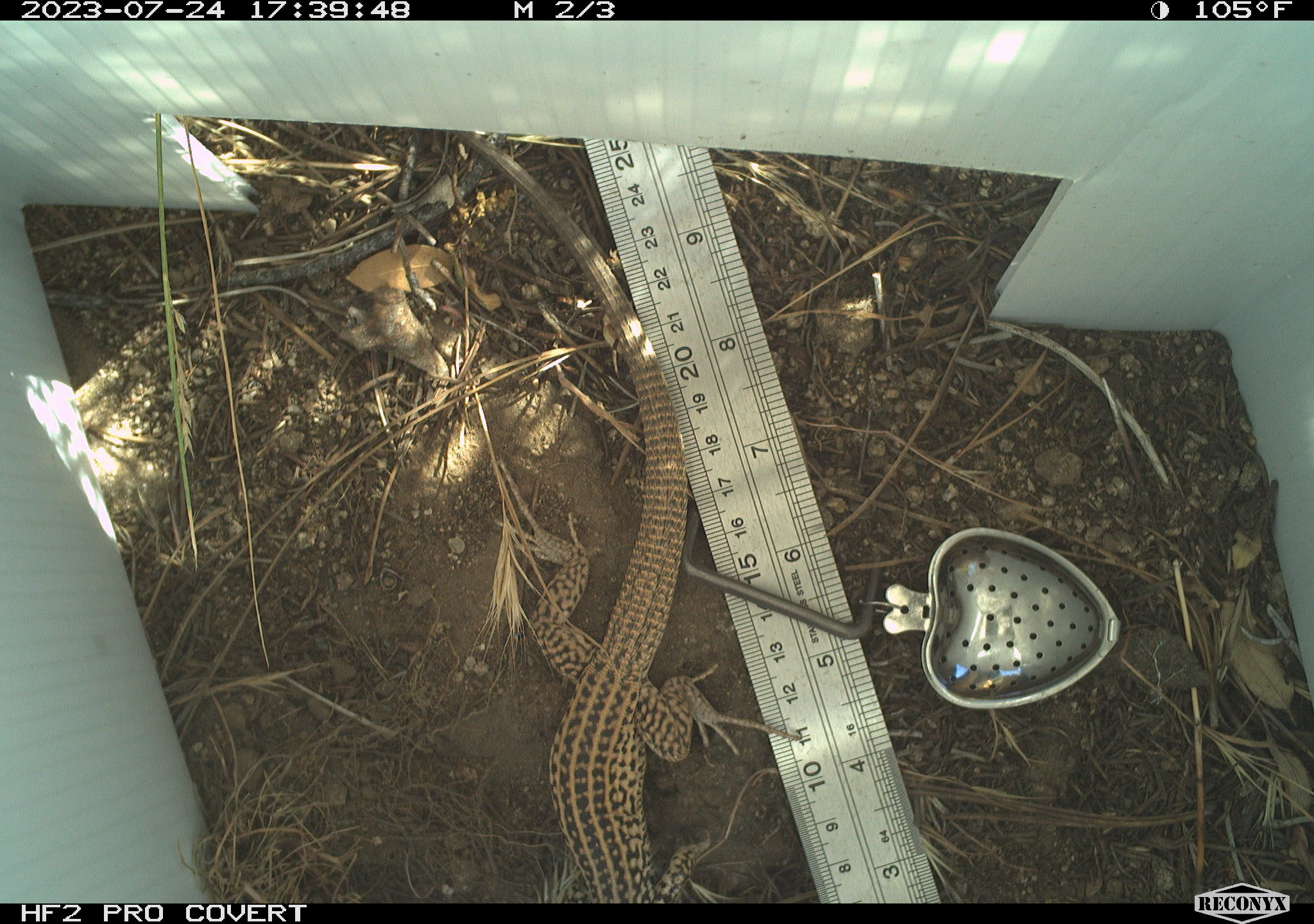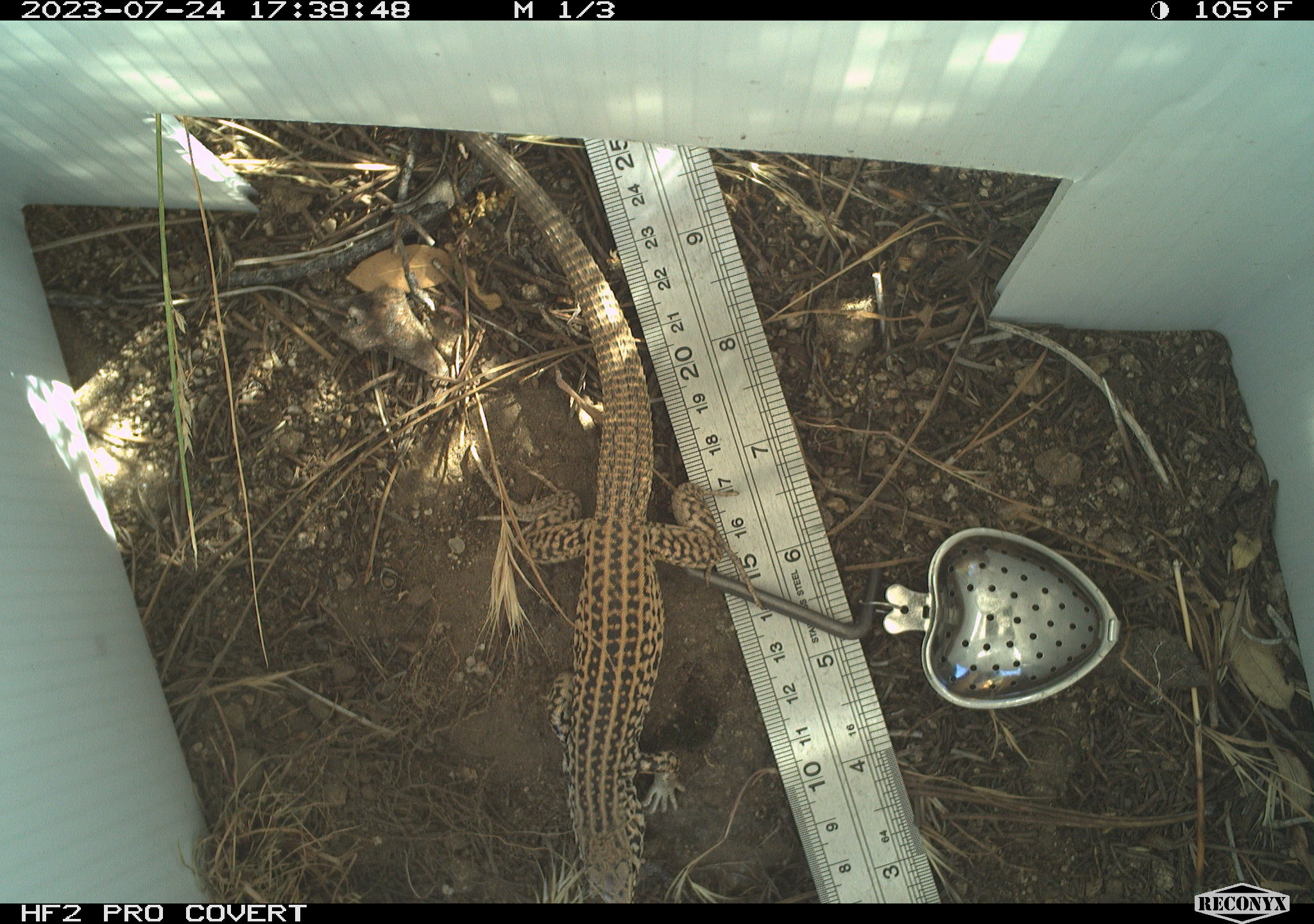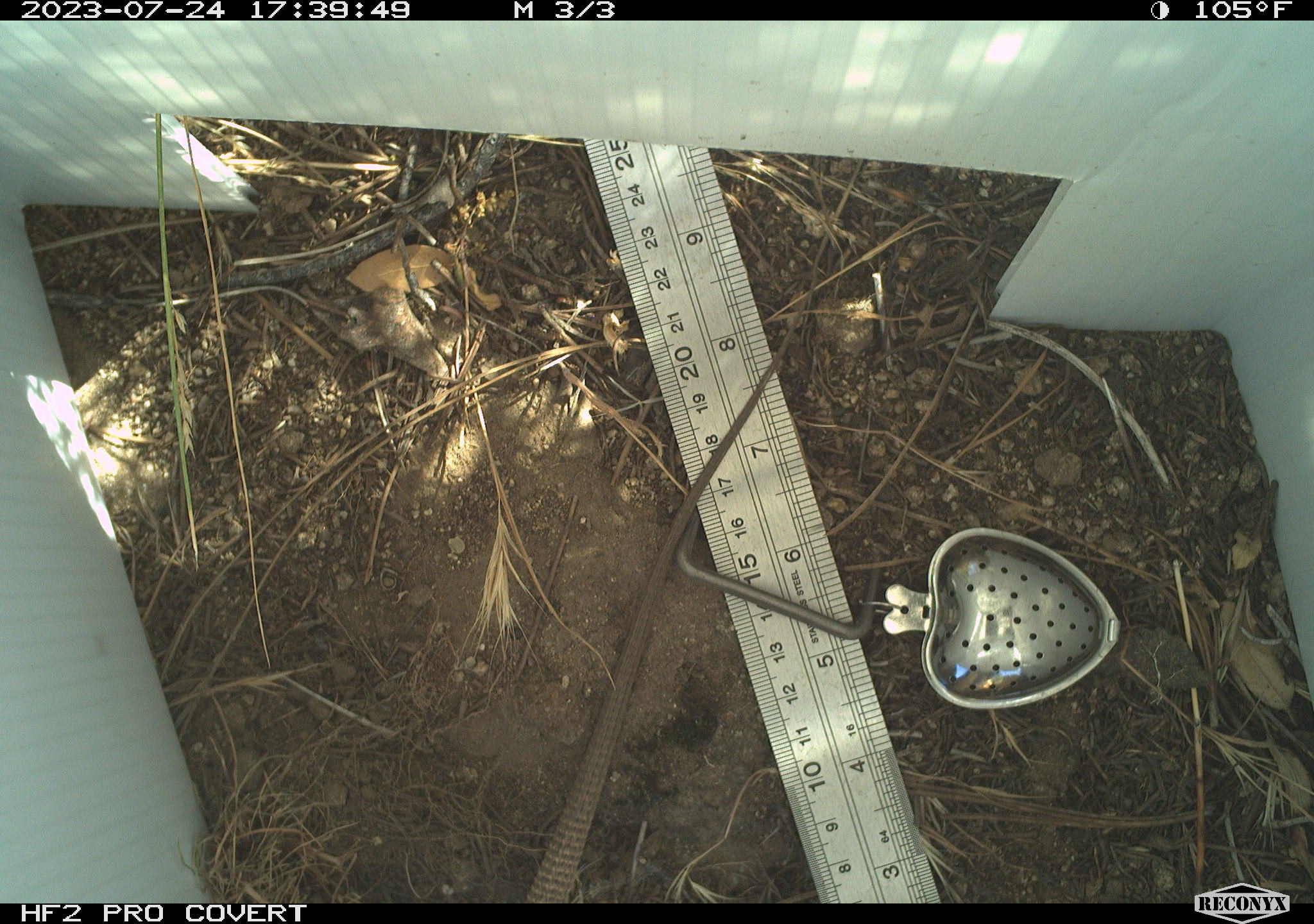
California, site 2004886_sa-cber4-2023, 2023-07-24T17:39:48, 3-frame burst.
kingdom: Animalia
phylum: Chordata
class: Reptilia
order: Squamata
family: Teiidae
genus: Aspidoscelis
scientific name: Aspidoscelis tigris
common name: western whiptail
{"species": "western whiptail (Aspidoscelis tigris)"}